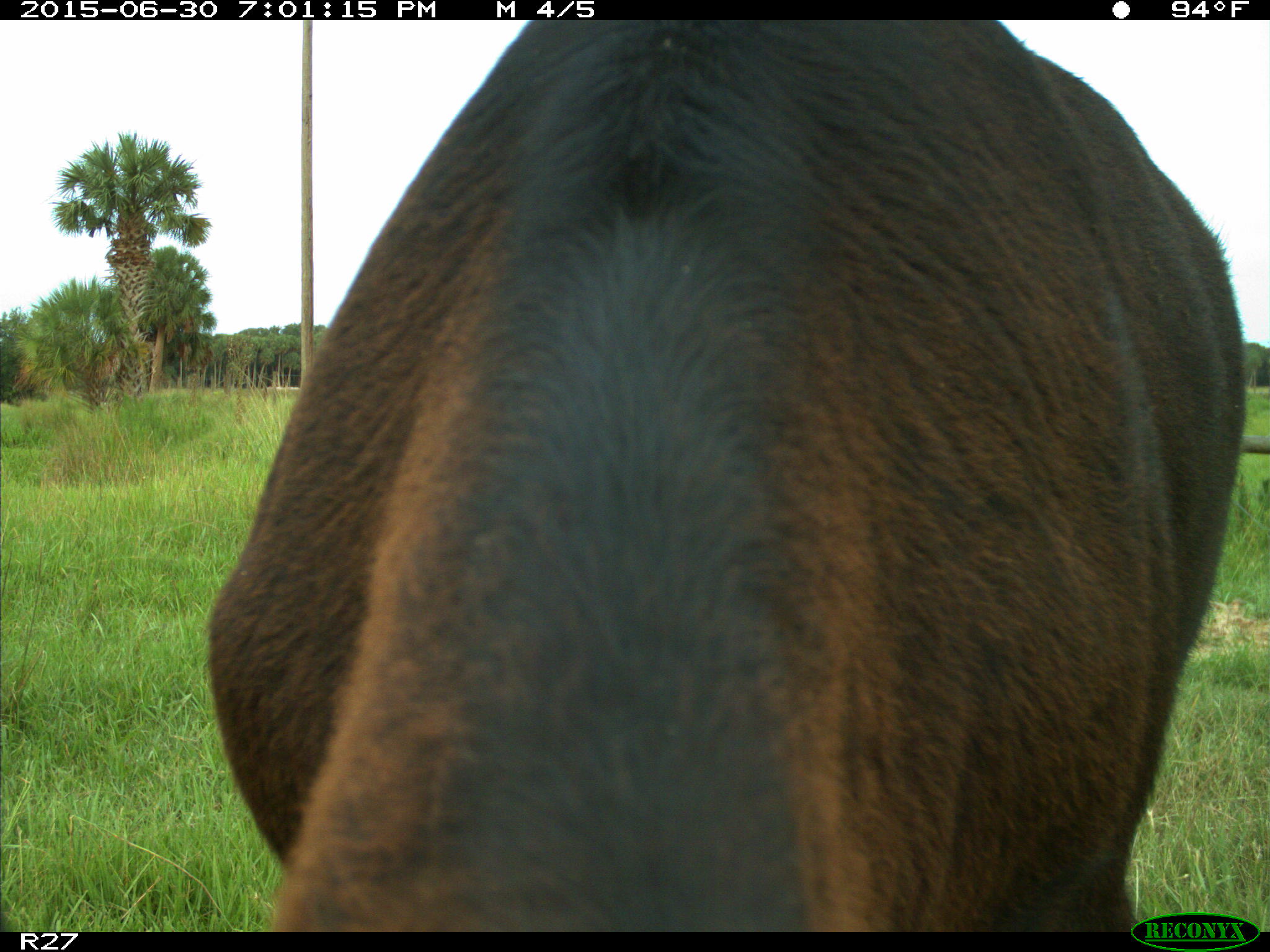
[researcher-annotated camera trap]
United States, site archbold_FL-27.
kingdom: Animalia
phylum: Chordata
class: Mammalia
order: Artiodactyla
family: Bovidae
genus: Bos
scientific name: Bos taurus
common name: domestic cow